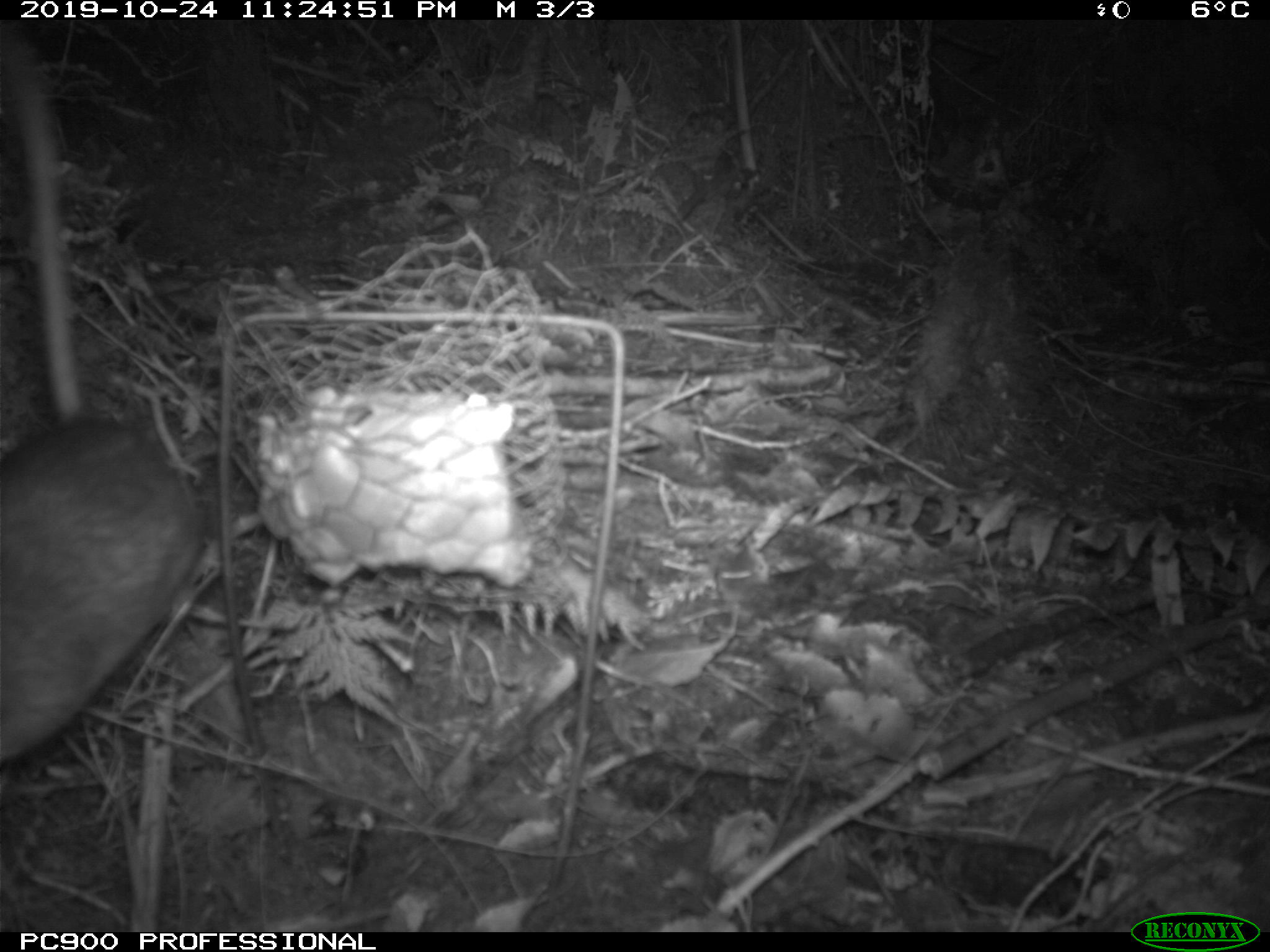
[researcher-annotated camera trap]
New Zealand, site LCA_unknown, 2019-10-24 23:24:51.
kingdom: Animalia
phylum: Chordata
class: Mammalia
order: Rodentia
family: Muridae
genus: Rattus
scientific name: Rattus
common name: rat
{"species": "rat (Rattus)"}